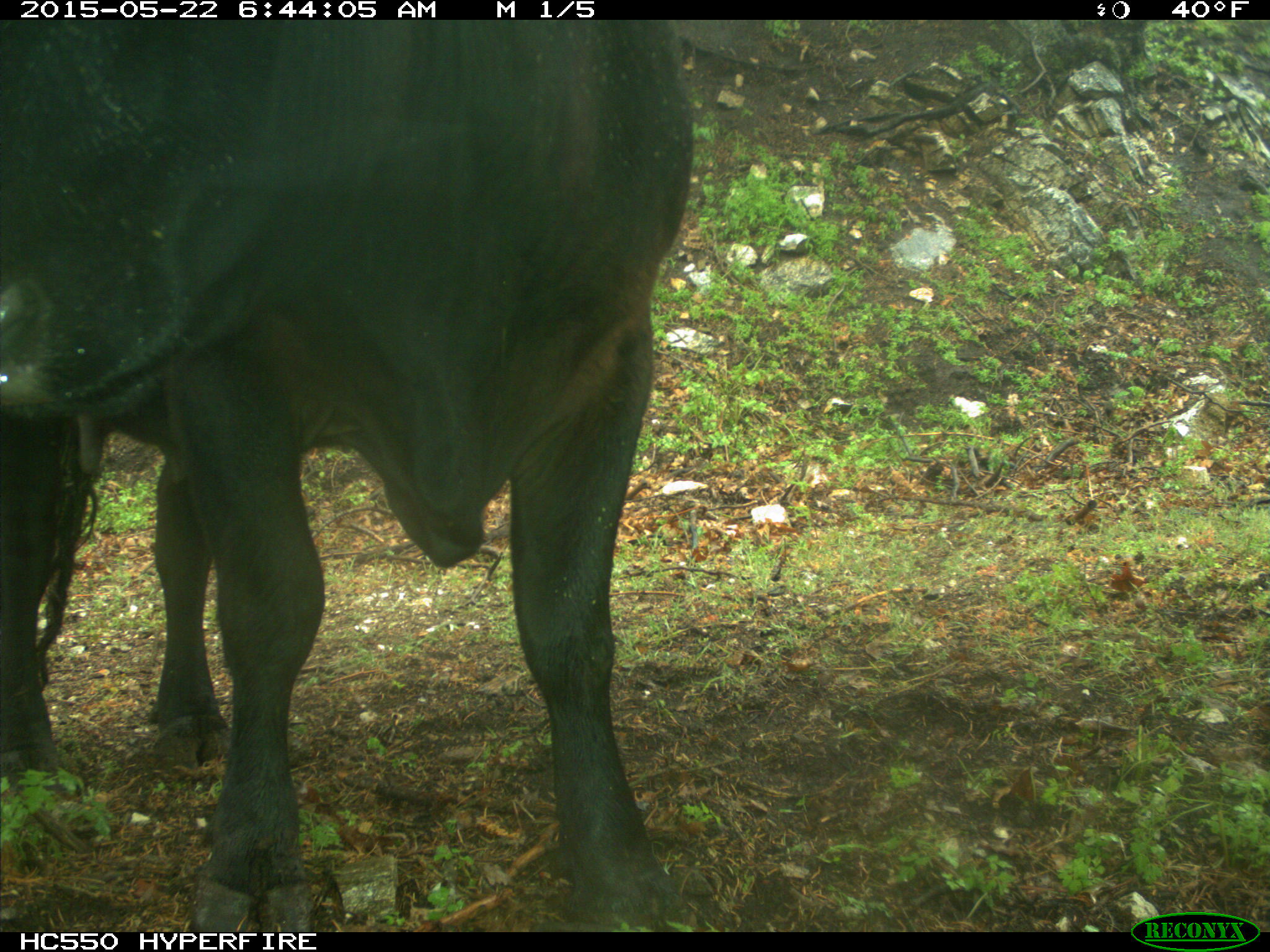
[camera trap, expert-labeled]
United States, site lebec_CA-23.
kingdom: Animalia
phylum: Chordata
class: Mammalia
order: Artiodactyla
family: Bovidae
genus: Bos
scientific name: Bos taurus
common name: domestic cow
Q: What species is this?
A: Bos taurus (domestic cow).